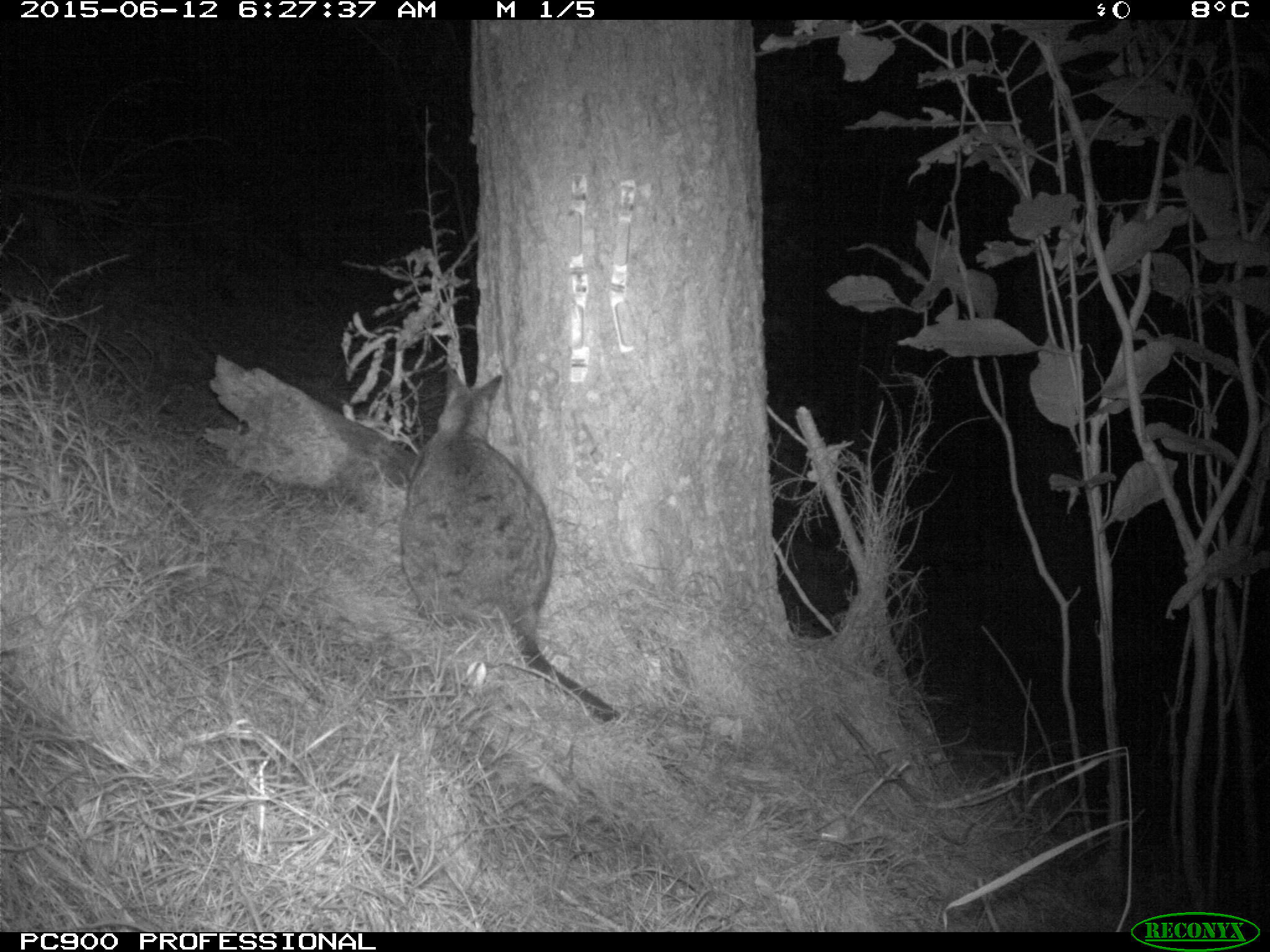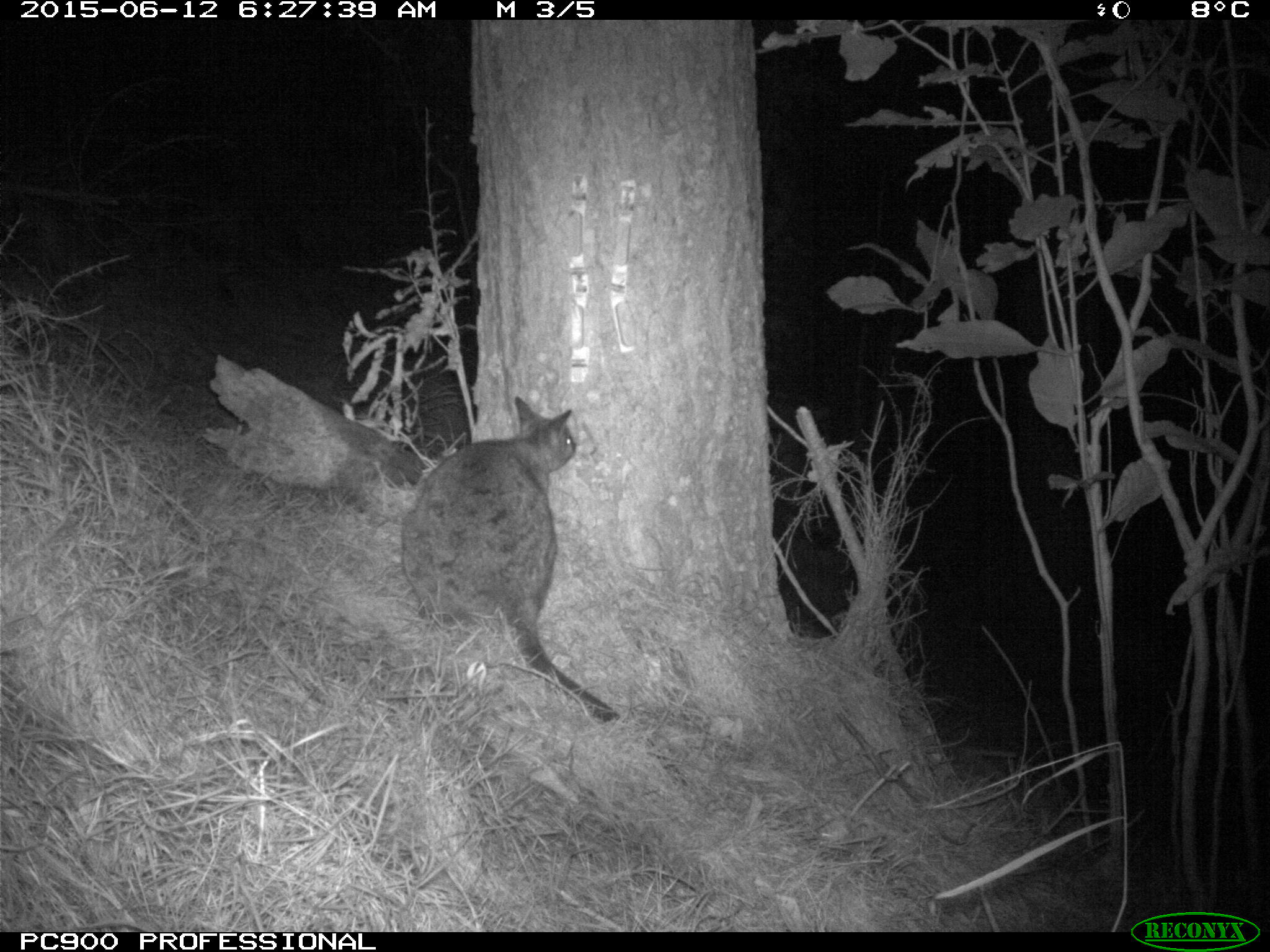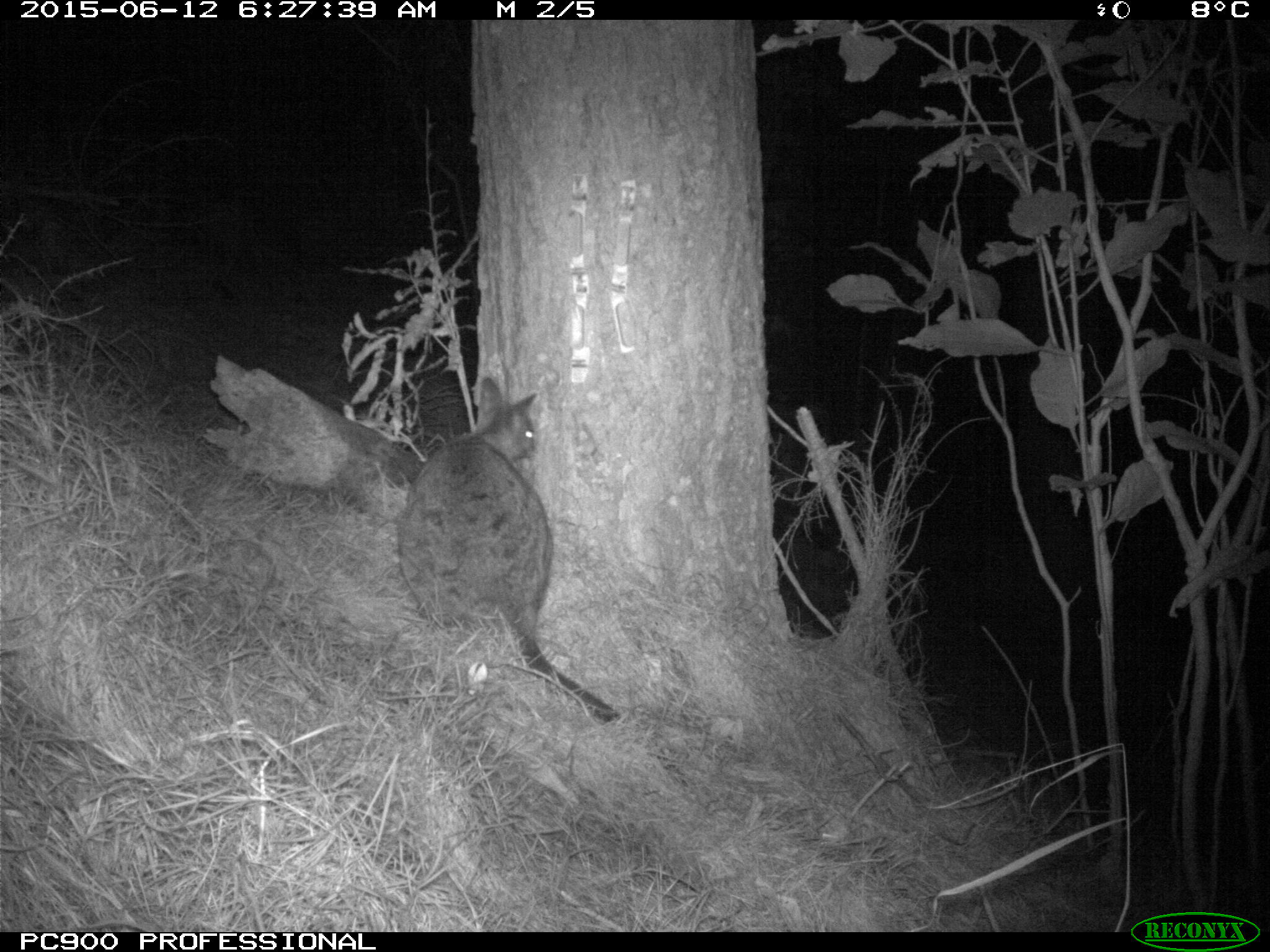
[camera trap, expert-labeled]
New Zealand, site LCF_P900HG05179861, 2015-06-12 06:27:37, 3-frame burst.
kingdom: Animalia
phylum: Chordata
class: Mammalia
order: Diprotodontia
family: Macropodidae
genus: Notamacropus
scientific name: Notamacropus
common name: wallaby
Wallaby (Notamacropus).